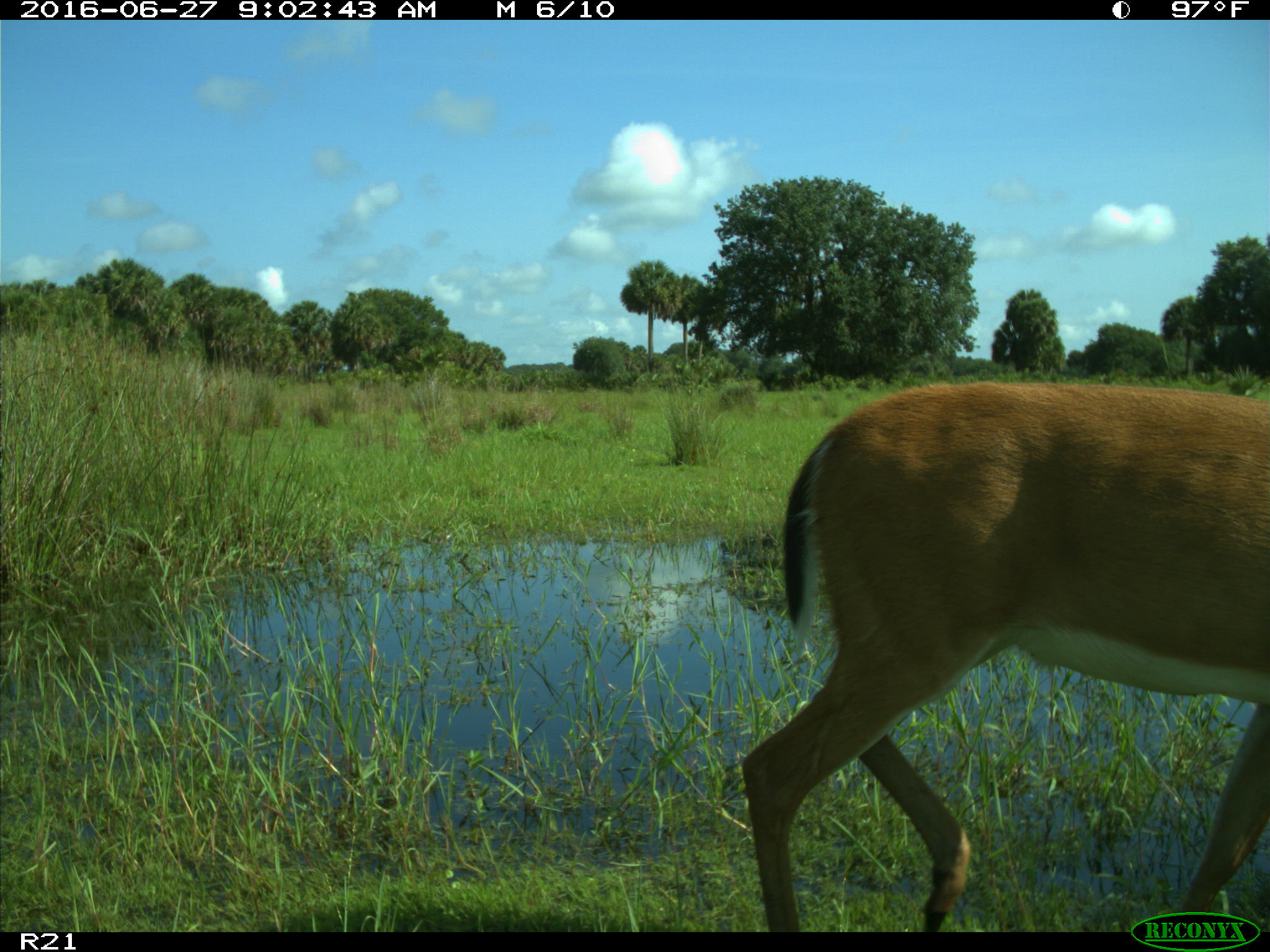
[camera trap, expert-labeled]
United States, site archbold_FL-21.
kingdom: Animalia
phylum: Chordata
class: Mammalia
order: Artiodactyla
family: Cervidae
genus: Odocoileus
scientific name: Odocoileus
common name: deer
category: unidentified deer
Unidentified deer (deer) (Odocoileus).